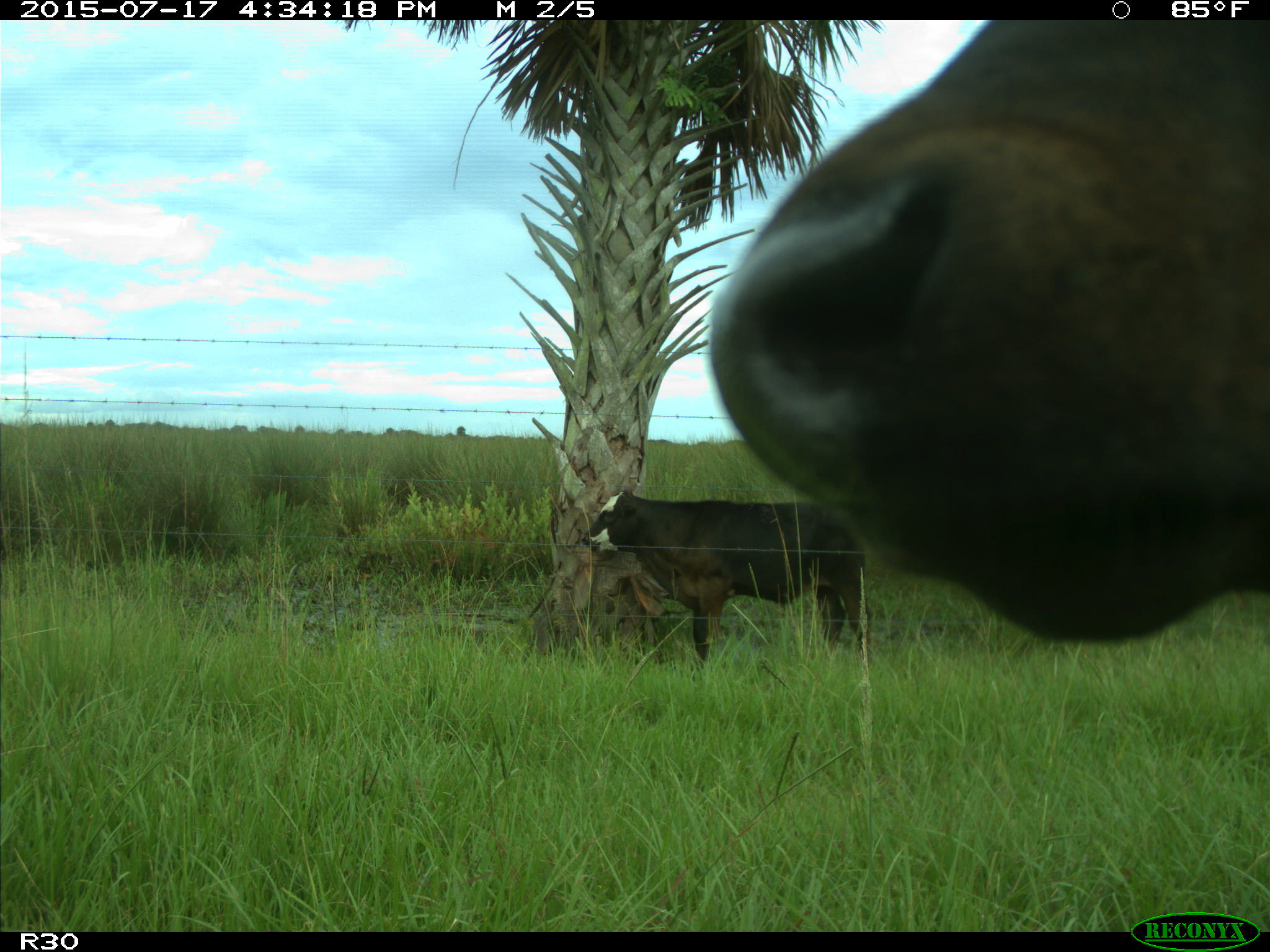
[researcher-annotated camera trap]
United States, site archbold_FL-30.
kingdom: Animalia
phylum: Chordata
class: Mammalia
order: Artiodactyla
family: Bovidae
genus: Bos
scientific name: Bos taurus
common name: domestic cow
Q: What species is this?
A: Bos taurus (domestic cow).